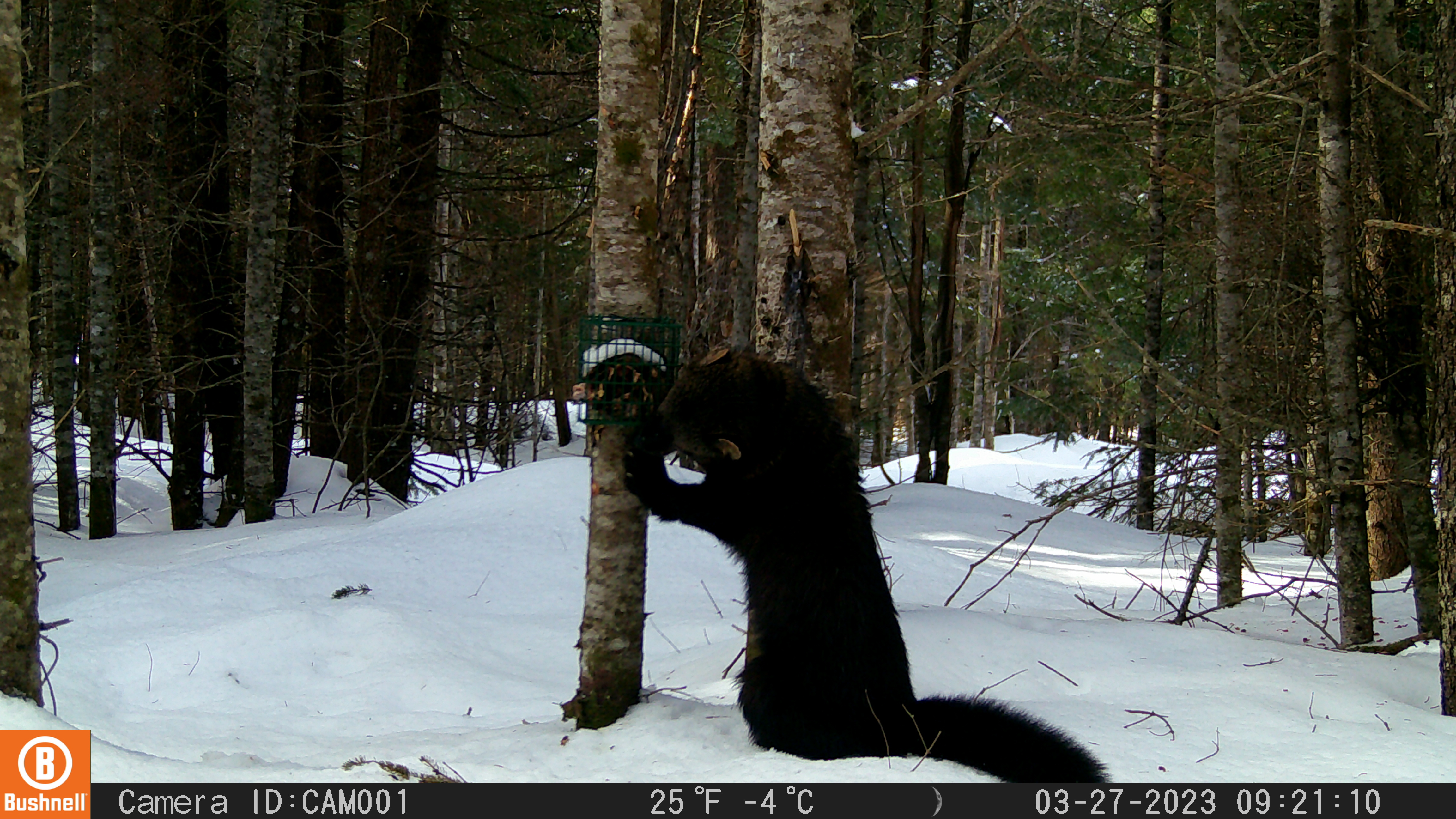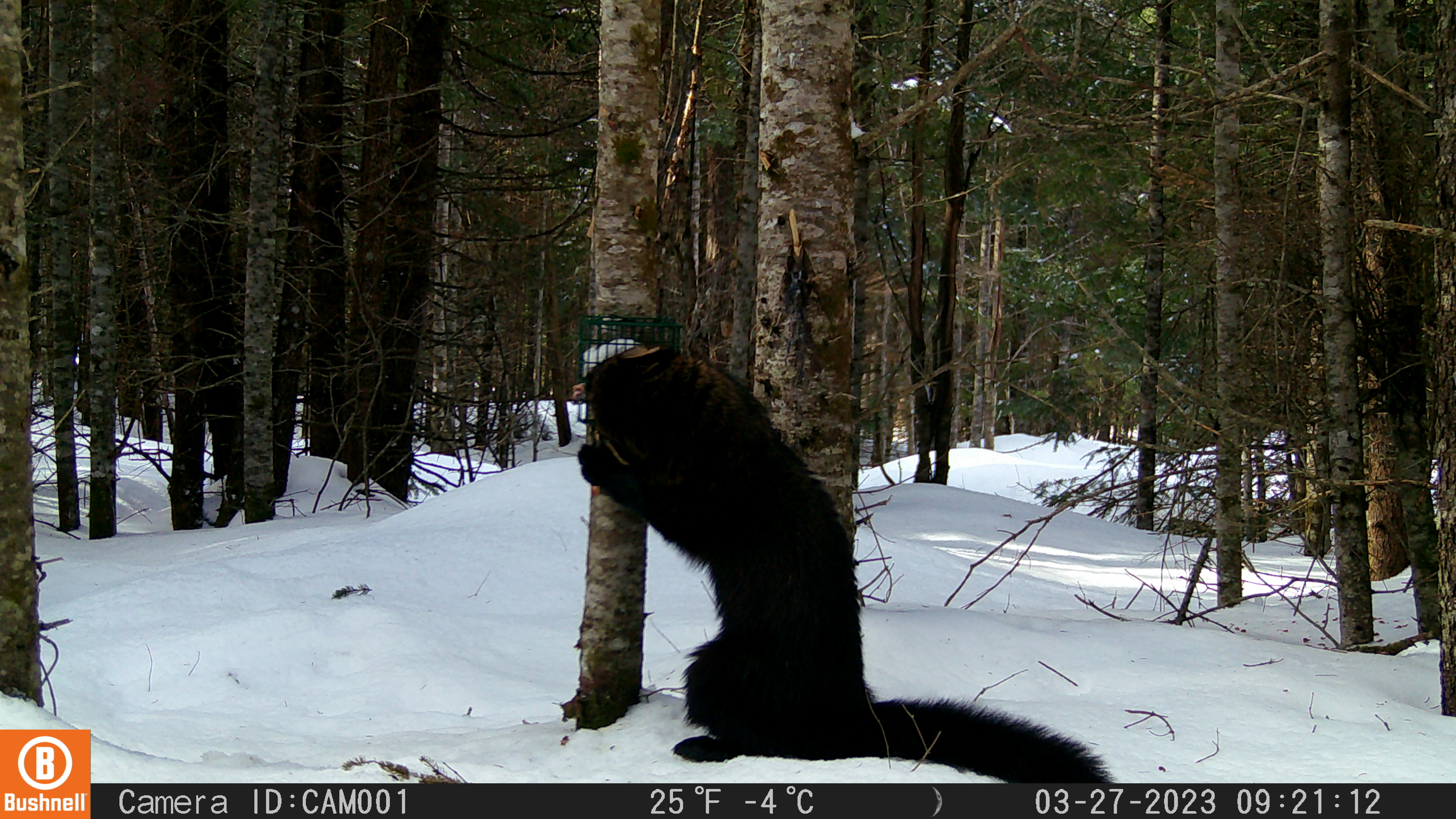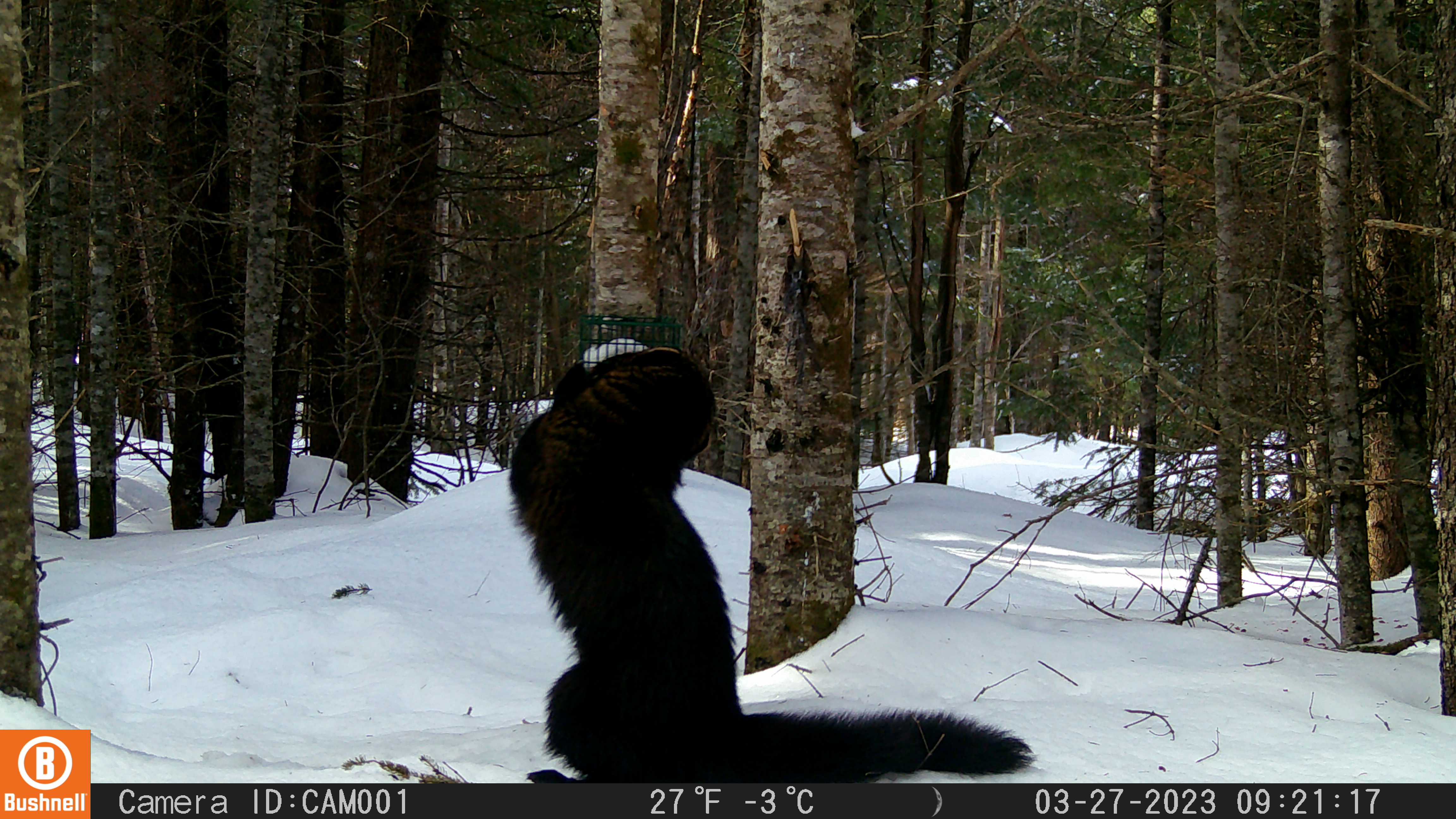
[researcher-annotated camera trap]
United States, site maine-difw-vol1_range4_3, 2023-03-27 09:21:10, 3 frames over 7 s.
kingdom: Animalia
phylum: Chordata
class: Mammalia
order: Carnivora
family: Mustelidae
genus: Pekania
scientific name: Pekania pennanti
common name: fisher